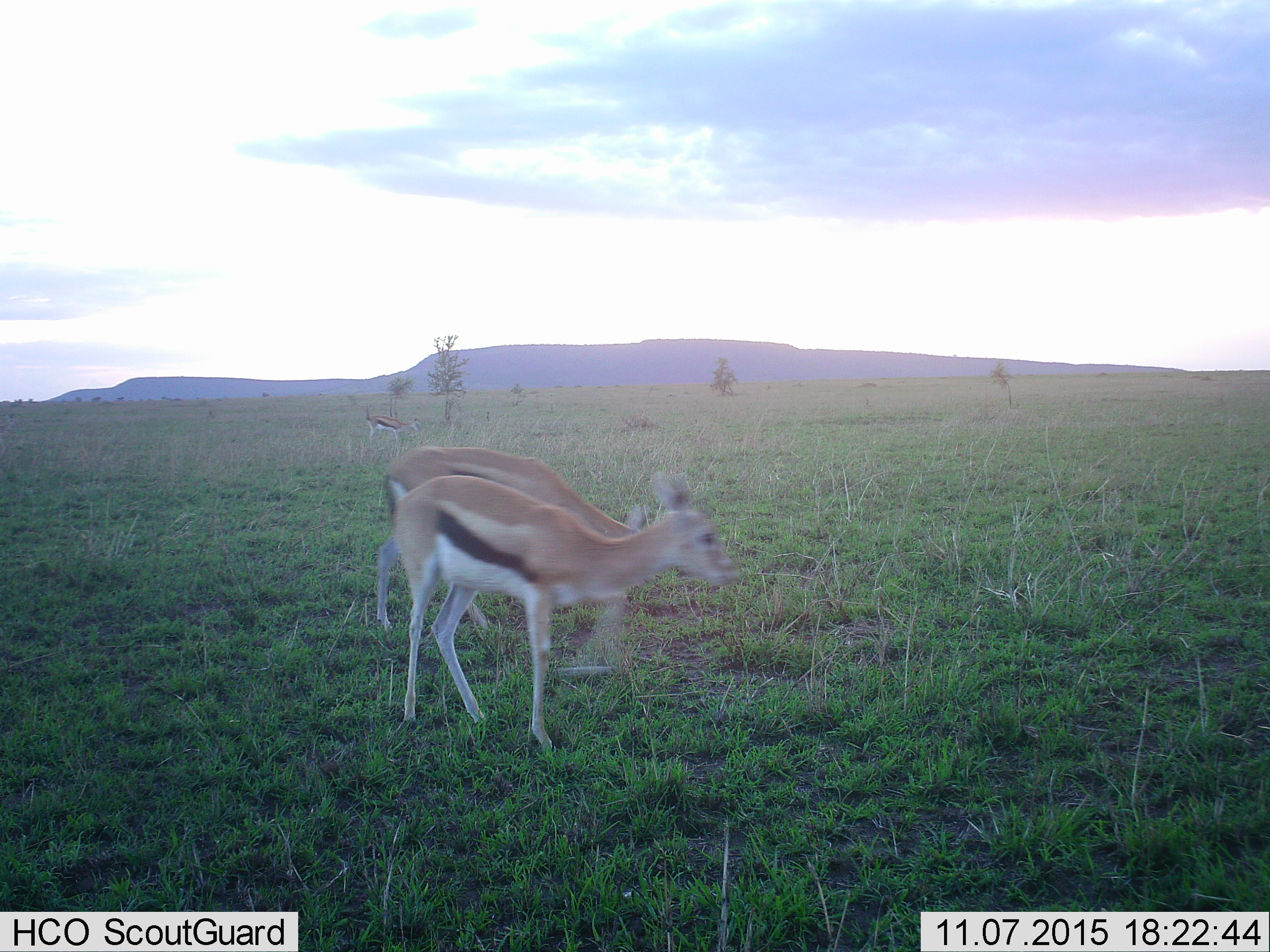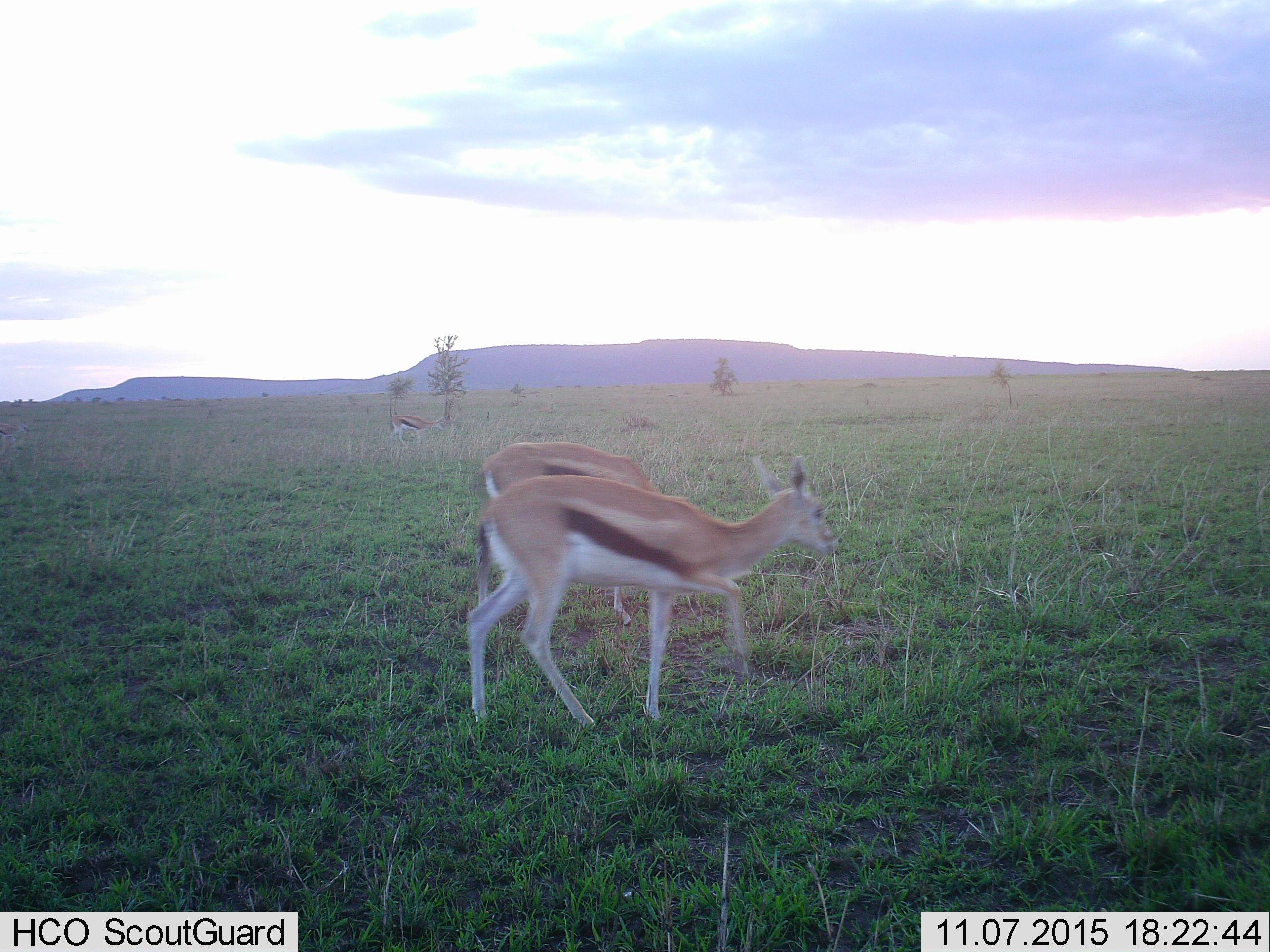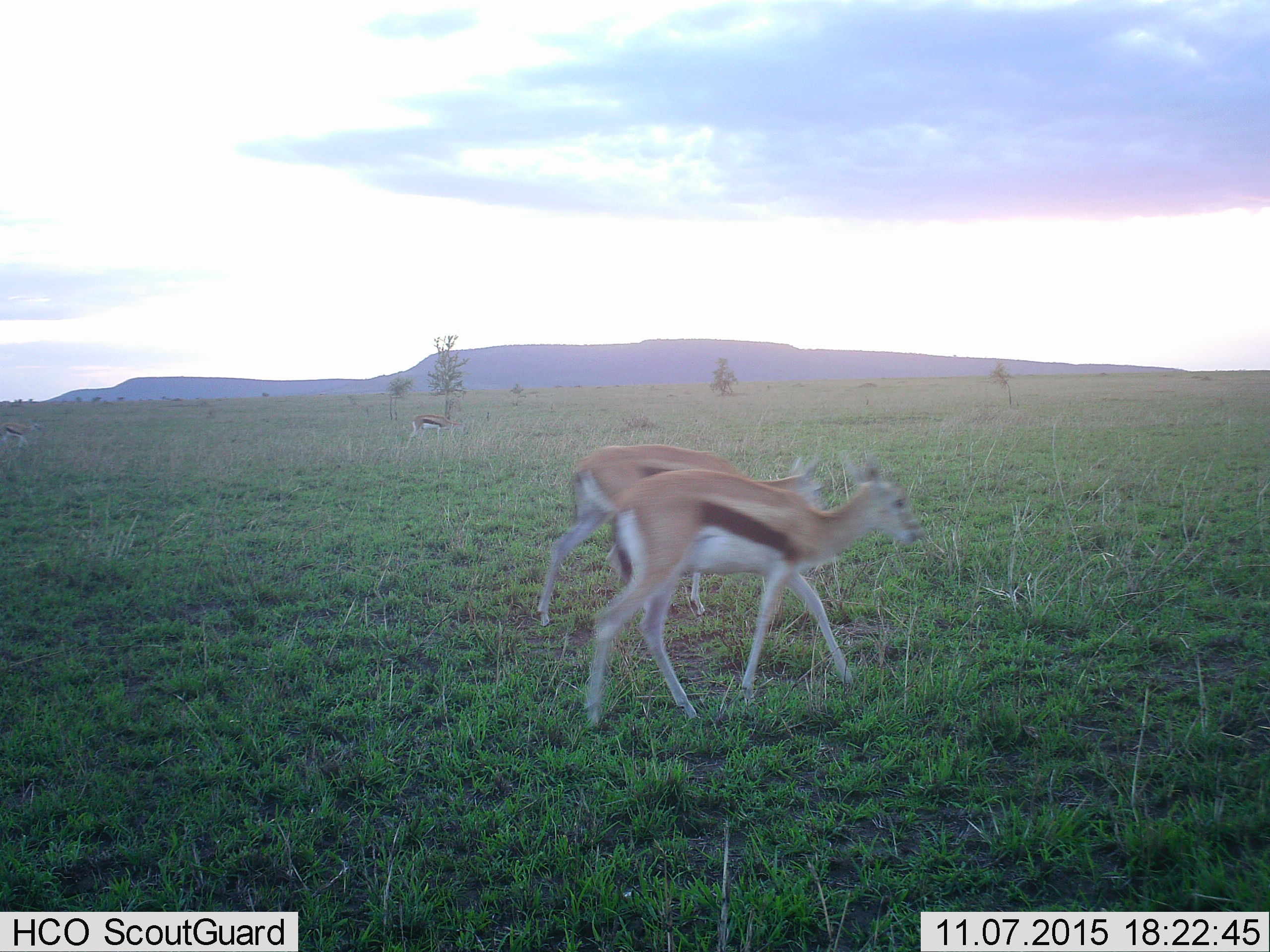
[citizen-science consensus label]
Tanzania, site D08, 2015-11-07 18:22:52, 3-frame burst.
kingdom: Animalia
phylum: Chordata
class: Mammalia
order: Artiodactyla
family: Bovidae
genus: Eudorcas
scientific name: Eudorcas thomsonii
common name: thomson's gazelle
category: gazellethomsons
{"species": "gazellethomsons (thomson's gazelle) (Eudorcas thomsonii)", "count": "3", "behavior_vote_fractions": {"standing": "22%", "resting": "0%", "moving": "89%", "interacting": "11%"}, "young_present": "11%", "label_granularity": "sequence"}